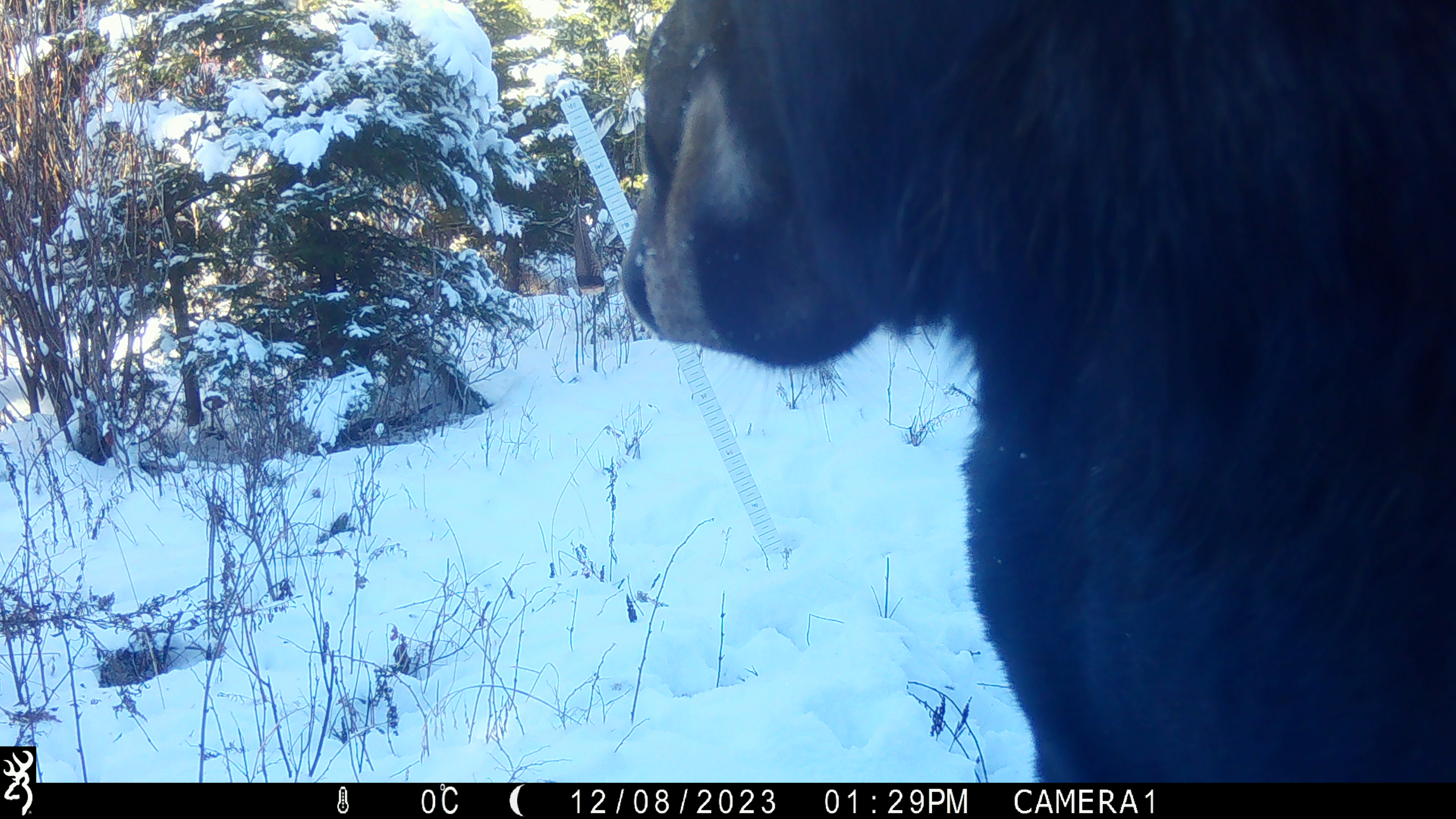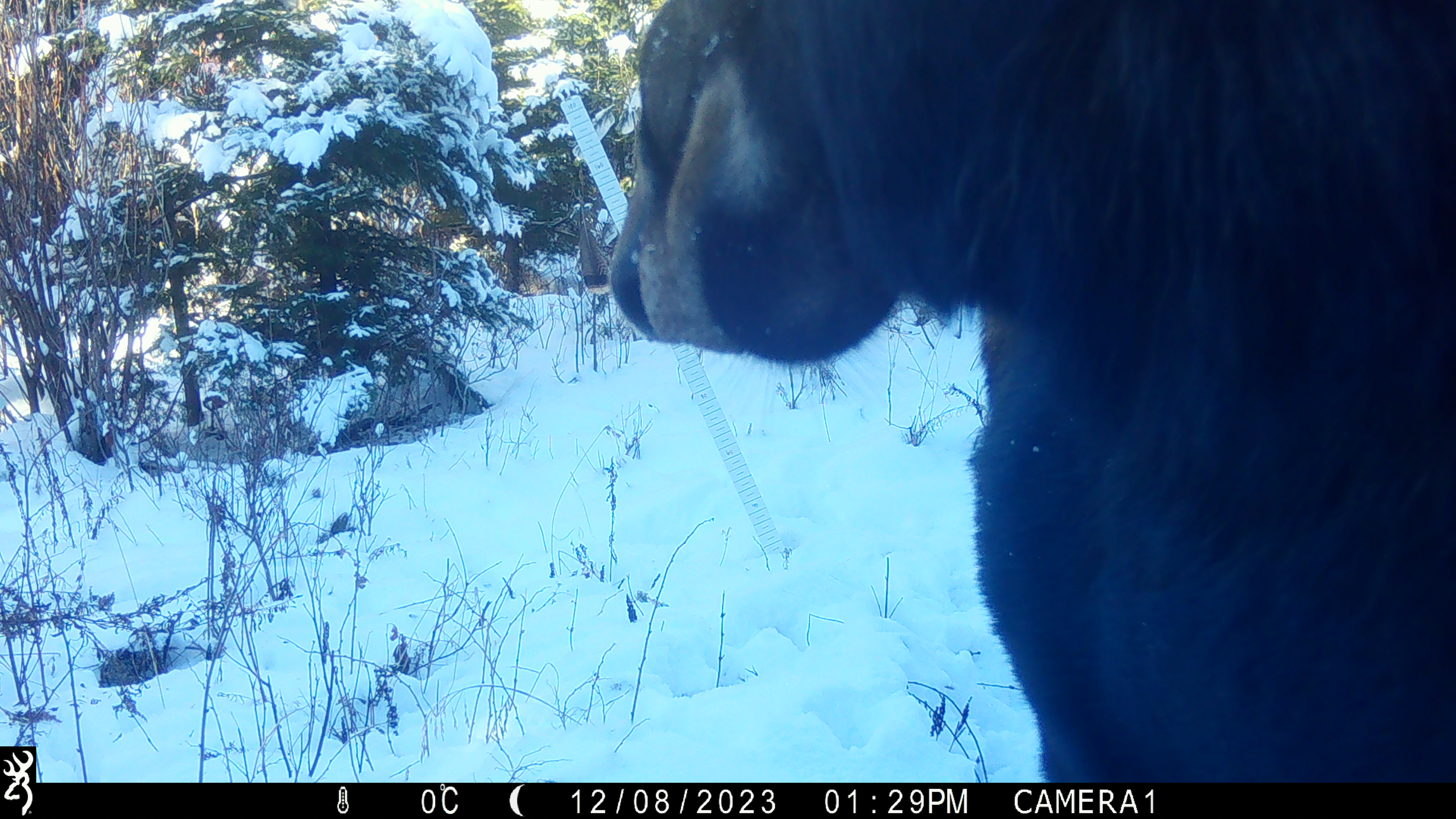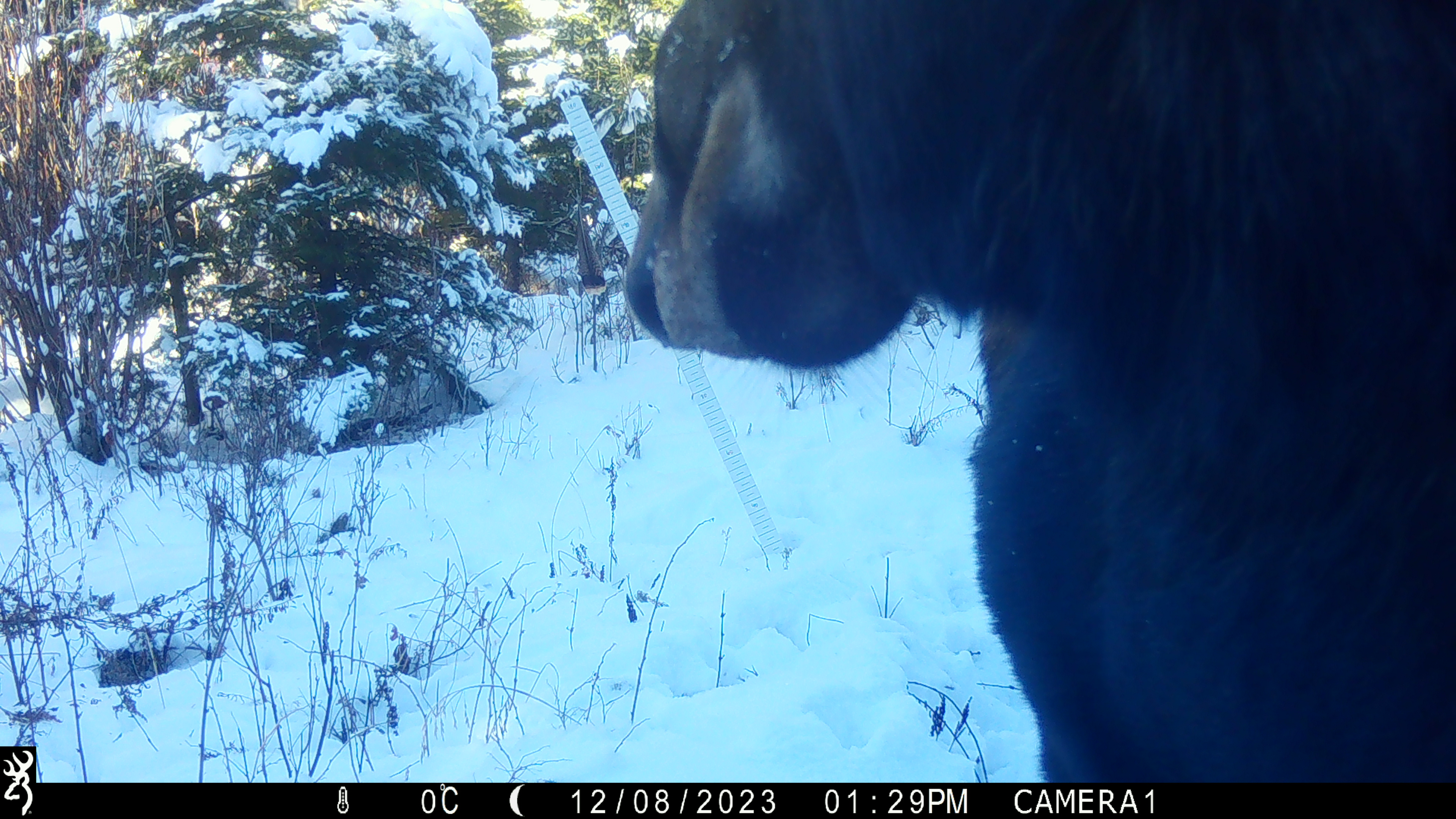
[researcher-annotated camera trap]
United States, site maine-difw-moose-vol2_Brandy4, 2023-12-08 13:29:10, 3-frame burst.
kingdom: Animalia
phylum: Chordata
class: Mammalia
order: Artiodactyla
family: Cervidae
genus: Alces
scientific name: Alces alces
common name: moose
Moose (Alces alces).